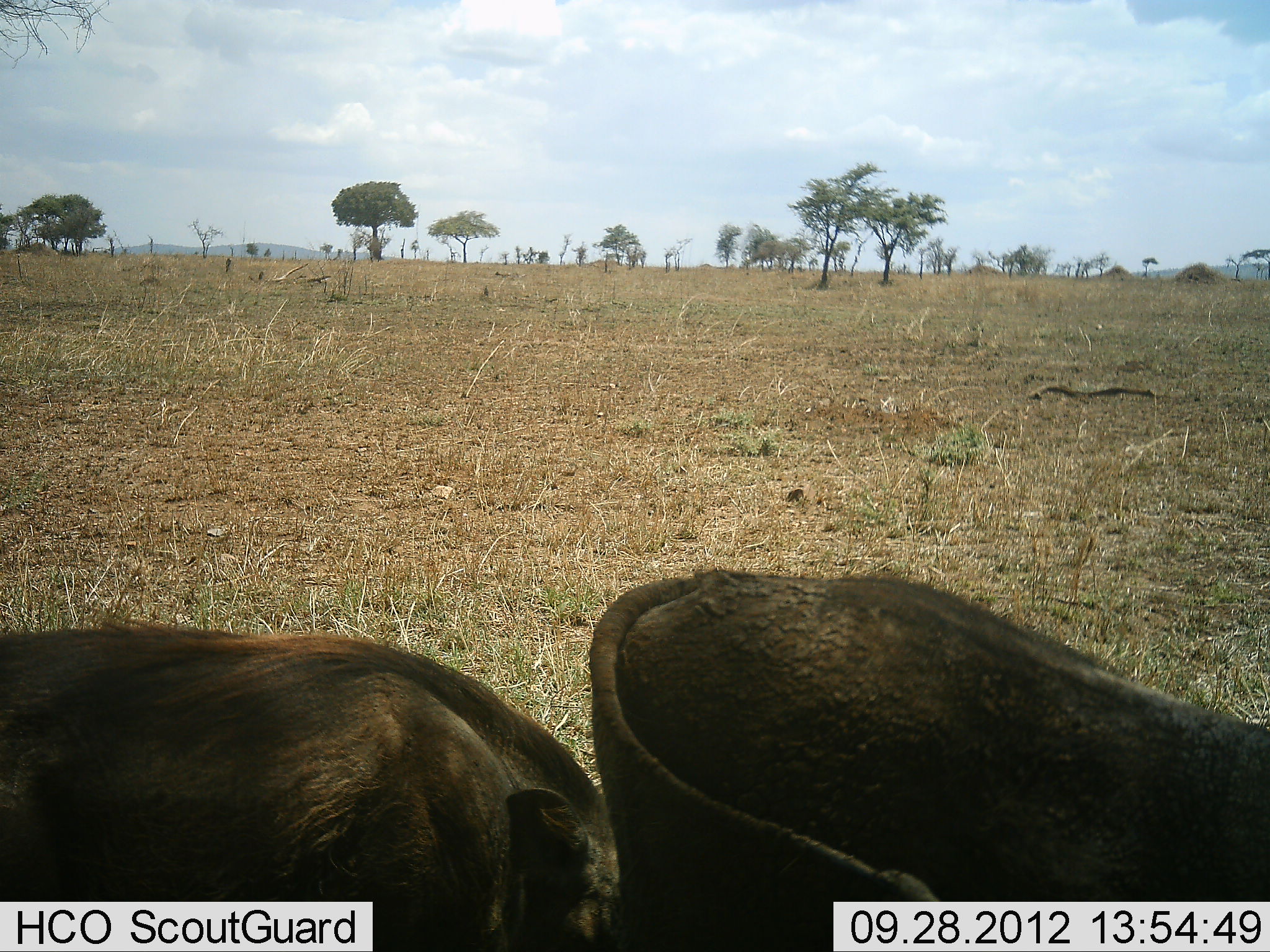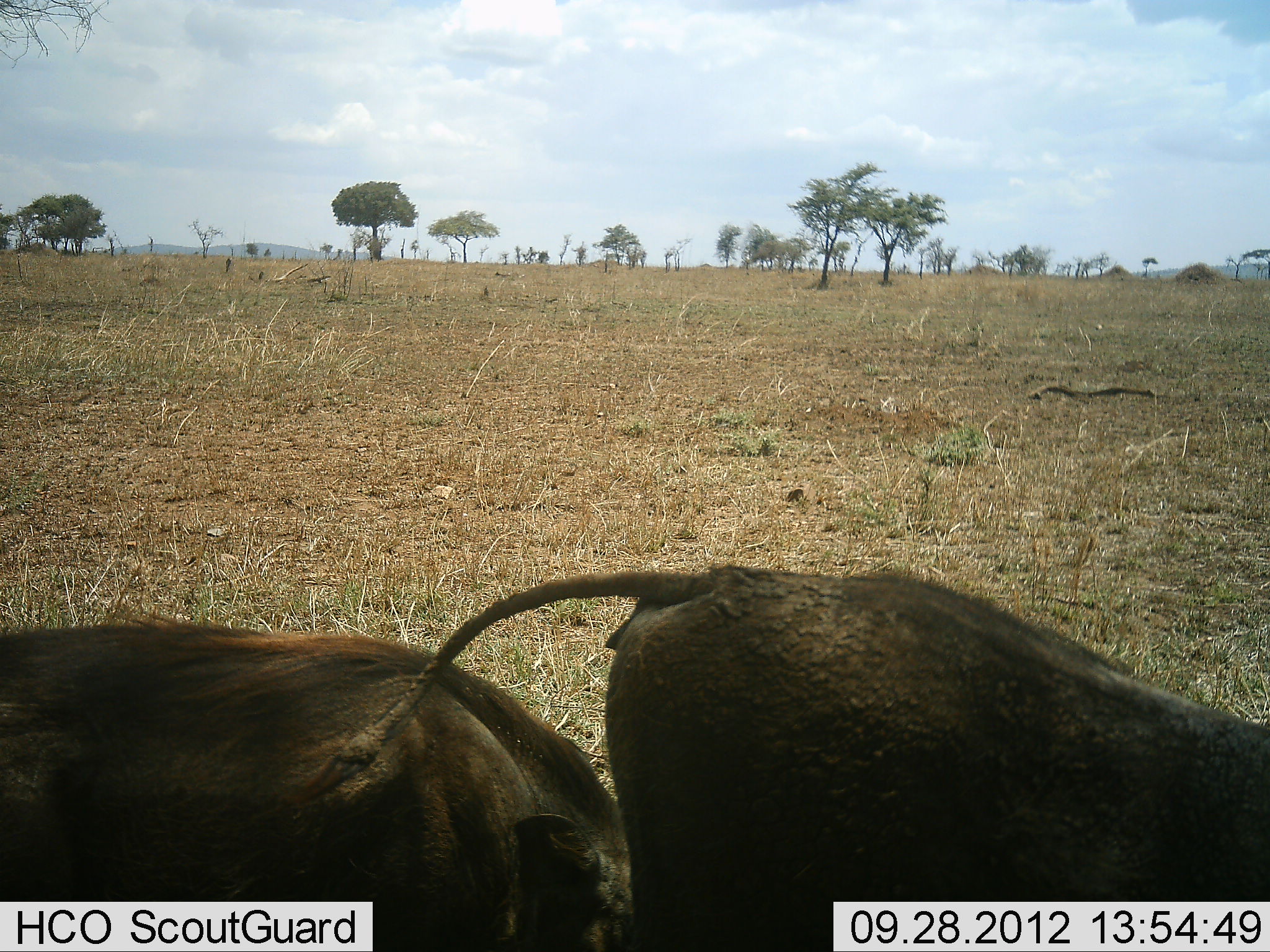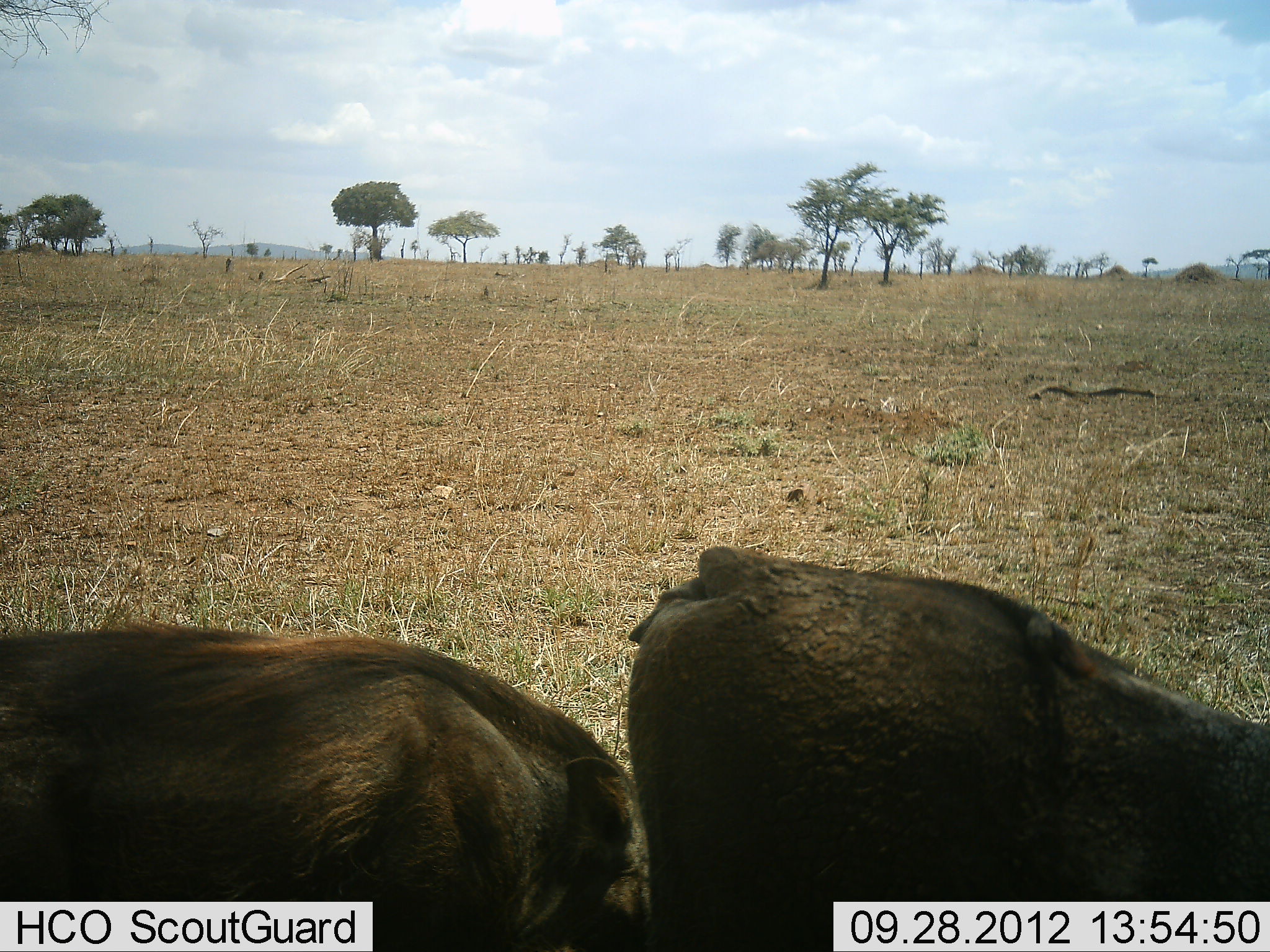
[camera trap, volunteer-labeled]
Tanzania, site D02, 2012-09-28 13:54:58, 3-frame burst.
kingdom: Animalia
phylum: Chordata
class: Mammalia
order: Artiodactyla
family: Suidae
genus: Phacochoerus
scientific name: Phacochoerus africanus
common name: warthog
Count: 2.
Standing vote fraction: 70%.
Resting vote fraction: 10%.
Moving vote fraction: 0%.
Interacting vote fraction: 10%.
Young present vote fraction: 0%.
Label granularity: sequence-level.